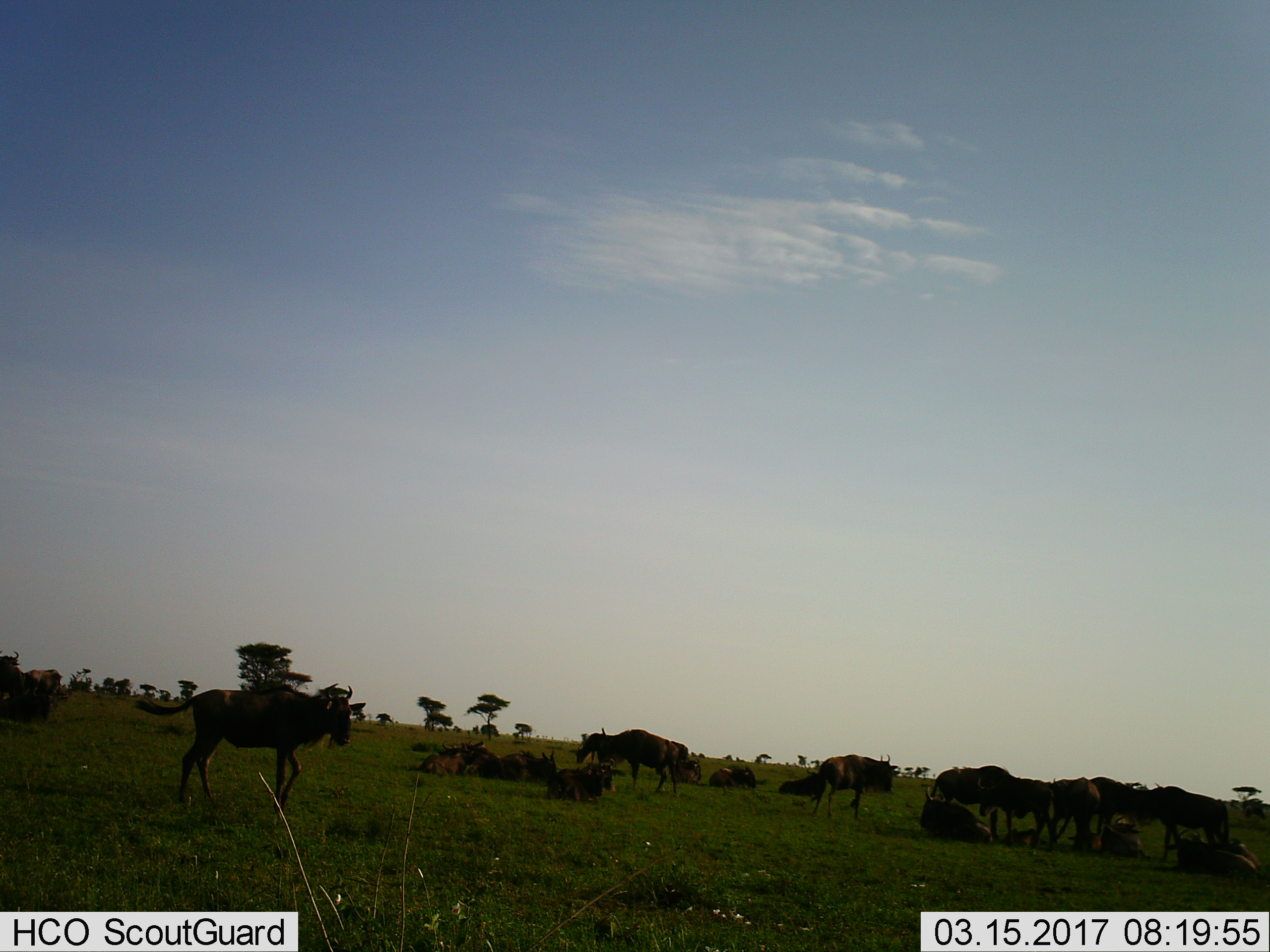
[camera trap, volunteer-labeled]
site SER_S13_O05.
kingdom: Animalia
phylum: Chordata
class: Mammalia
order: Artiodactyla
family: Bovidae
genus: Connochaetes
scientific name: Connochaetes taurinus taurinus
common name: blue wildebeest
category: wildebeestblue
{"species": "wildebeestblue (blue wildebeest) (Connochaetes taurinus taurinus)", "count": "11-50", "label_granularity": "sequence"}